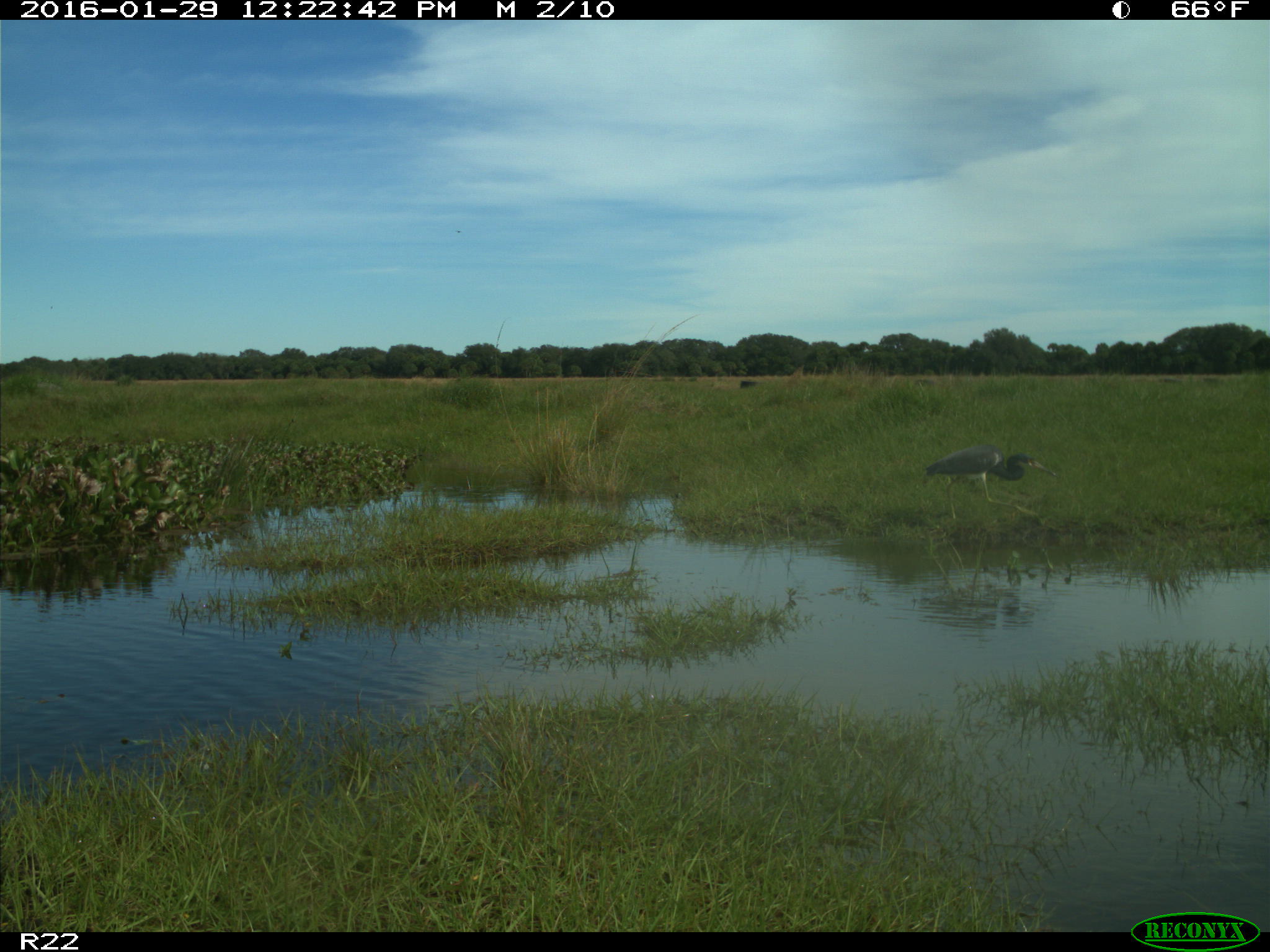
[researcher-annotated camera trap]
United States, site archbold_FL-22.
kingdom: Animalia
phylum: Chordata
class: Aves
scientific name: Aves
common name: birds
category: unidentified bird